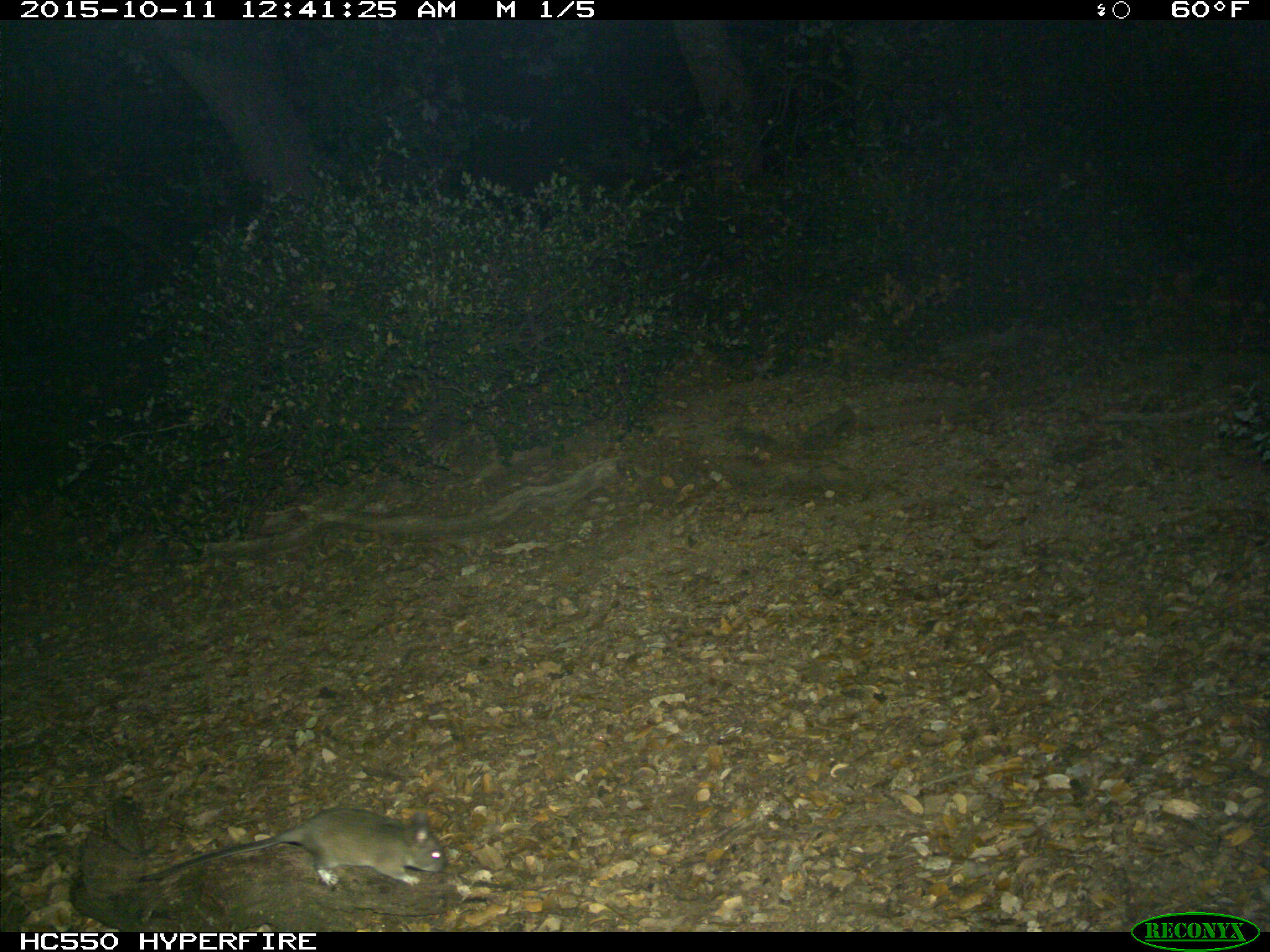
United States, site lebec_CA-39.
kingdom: Animalia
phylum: Chordata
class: Mammalia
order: Rodentia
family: Cricetidae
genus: Neotoma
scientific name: Neotoma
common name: pack rat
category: unidentified pack rat